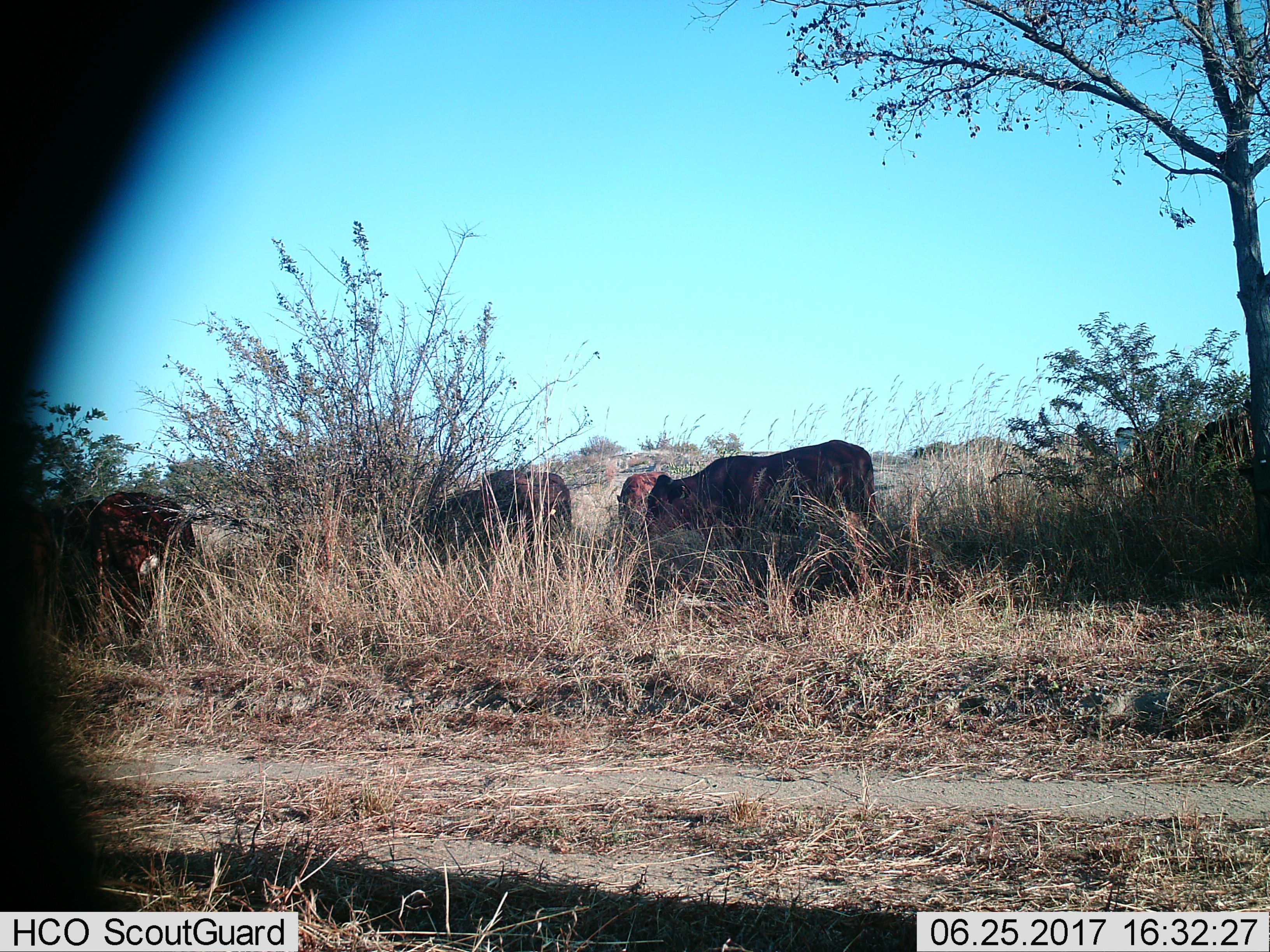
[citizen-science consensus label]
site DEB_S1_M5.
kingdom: Animalia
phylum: Chordata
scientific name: Vertebrata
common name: domestic animal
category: domesticanimal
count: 5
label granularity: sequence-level